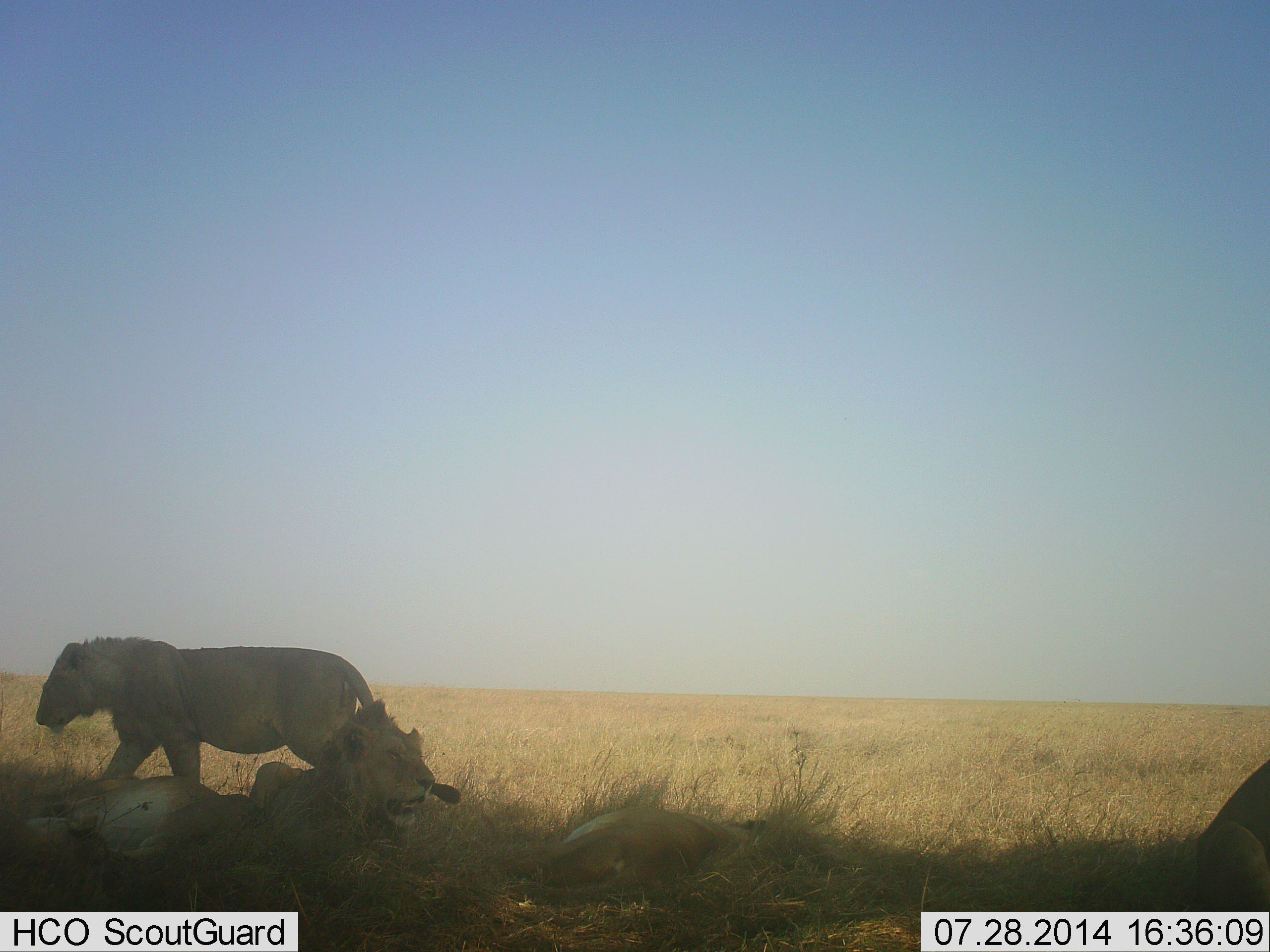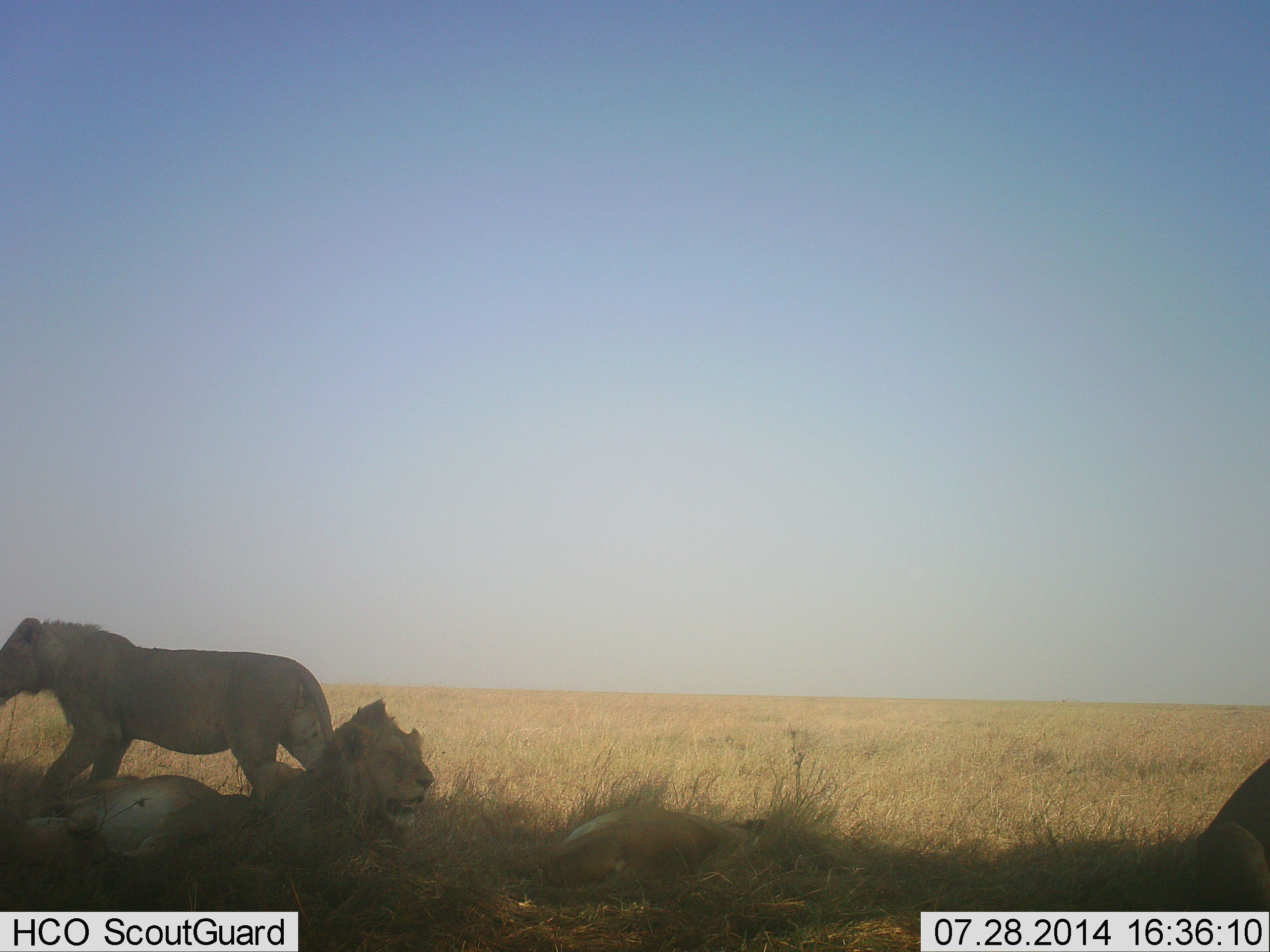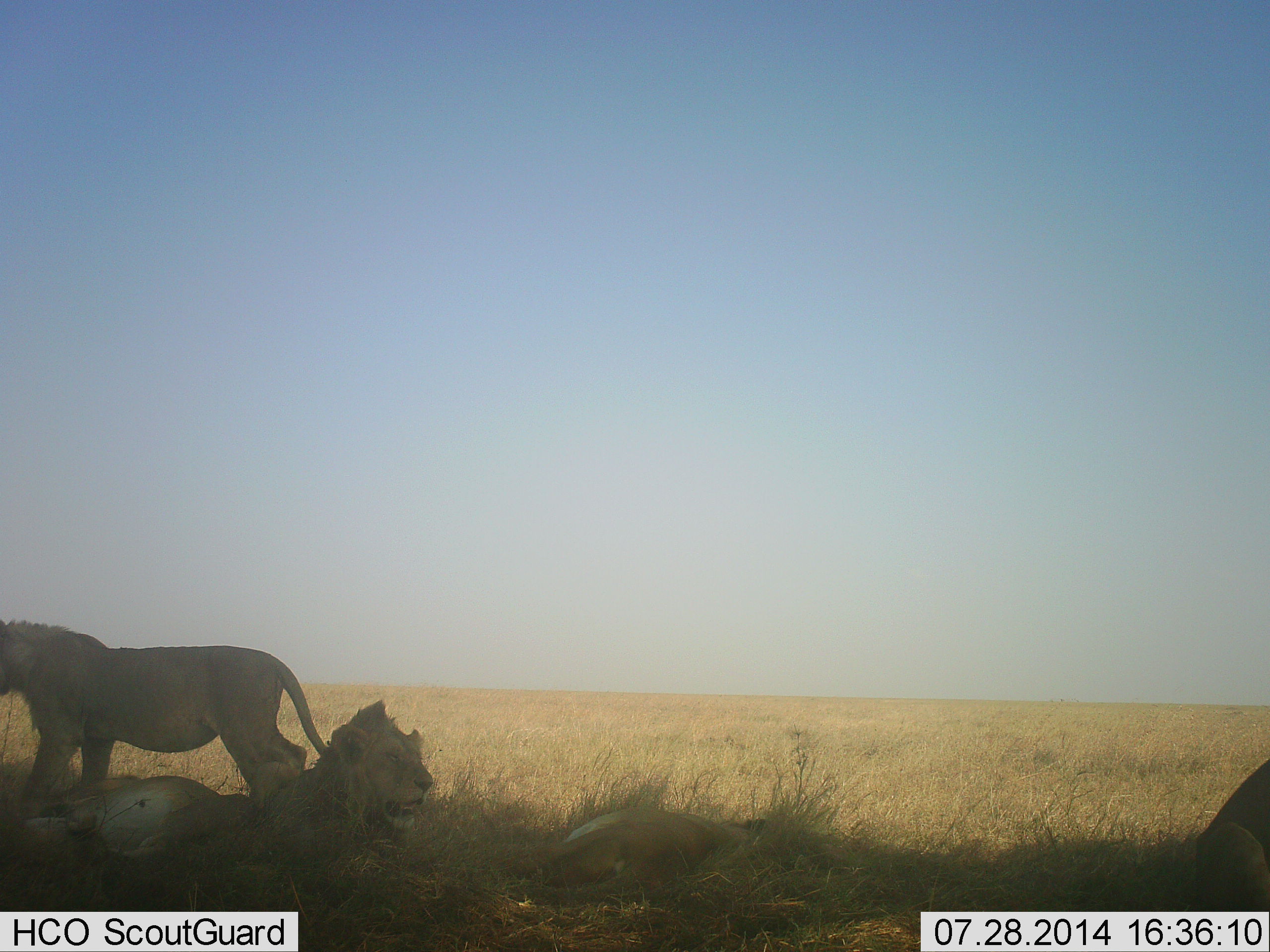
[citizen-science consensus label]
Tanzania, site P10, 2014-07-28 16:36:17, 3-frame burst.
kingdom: Animalia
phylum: Chordata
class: Mammalia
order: Carnivora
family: Felidae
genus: Panthera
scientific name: Panthera leo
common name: lion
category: lionfemale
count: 3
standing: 31%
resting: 85%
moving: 38%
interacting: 0%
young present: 8%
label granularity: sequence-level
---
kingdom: Animalia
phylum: Chordata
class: Mammalia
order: Carnivora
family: Felidae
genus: Panthera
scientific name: Panthera leo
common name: lion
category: lionmale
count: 2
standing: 7%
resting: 93%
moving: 53%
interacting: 0%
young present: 0%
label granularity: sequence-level